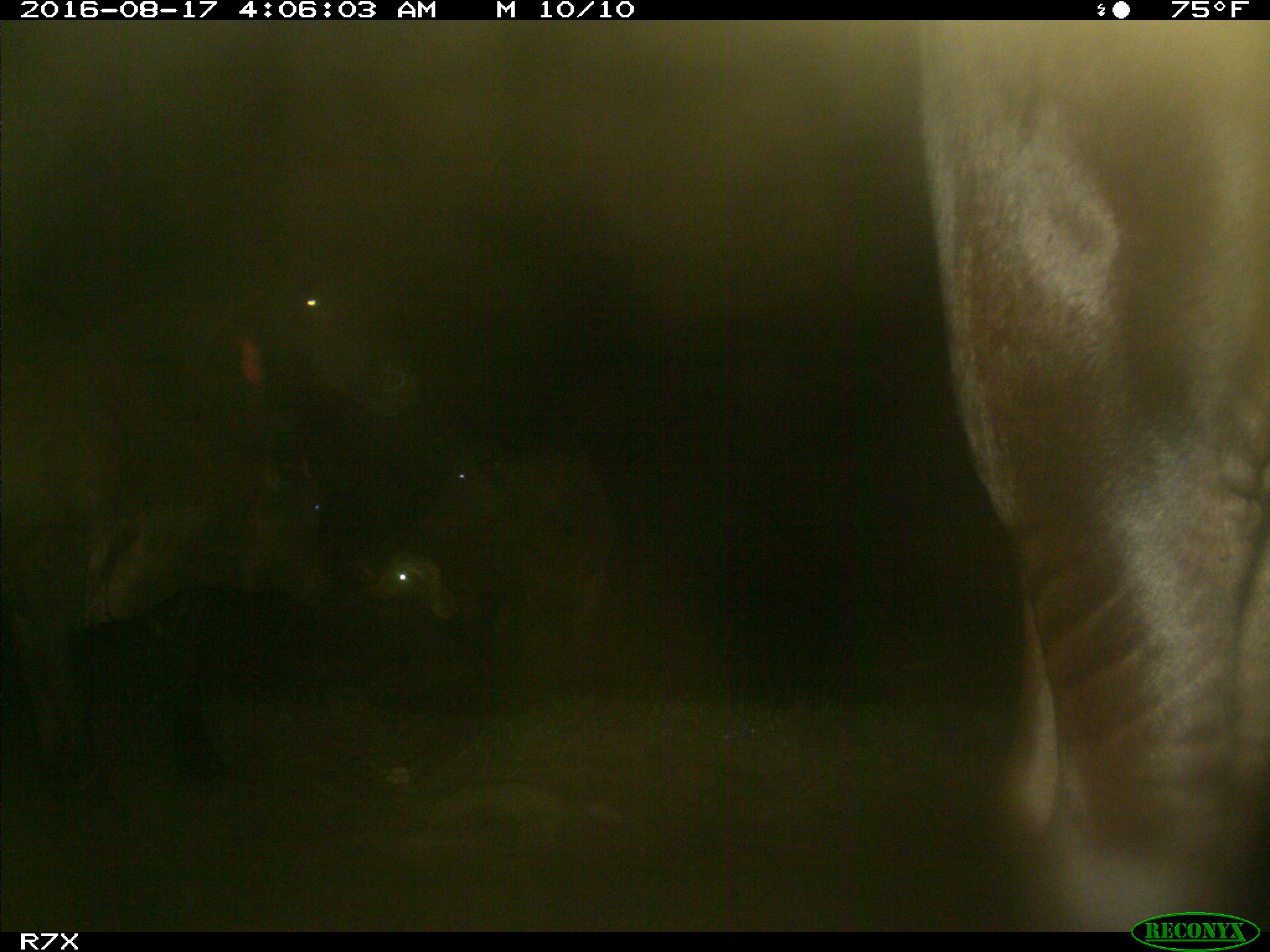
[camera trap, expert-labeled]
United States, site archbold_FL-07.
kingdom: Animalia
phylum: Chordata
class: Mammalia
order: Artiodactyla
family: Bovidae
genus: Bos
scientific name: Bos taurus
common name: domestic cow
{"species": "Bos taurus (domestic cow)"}